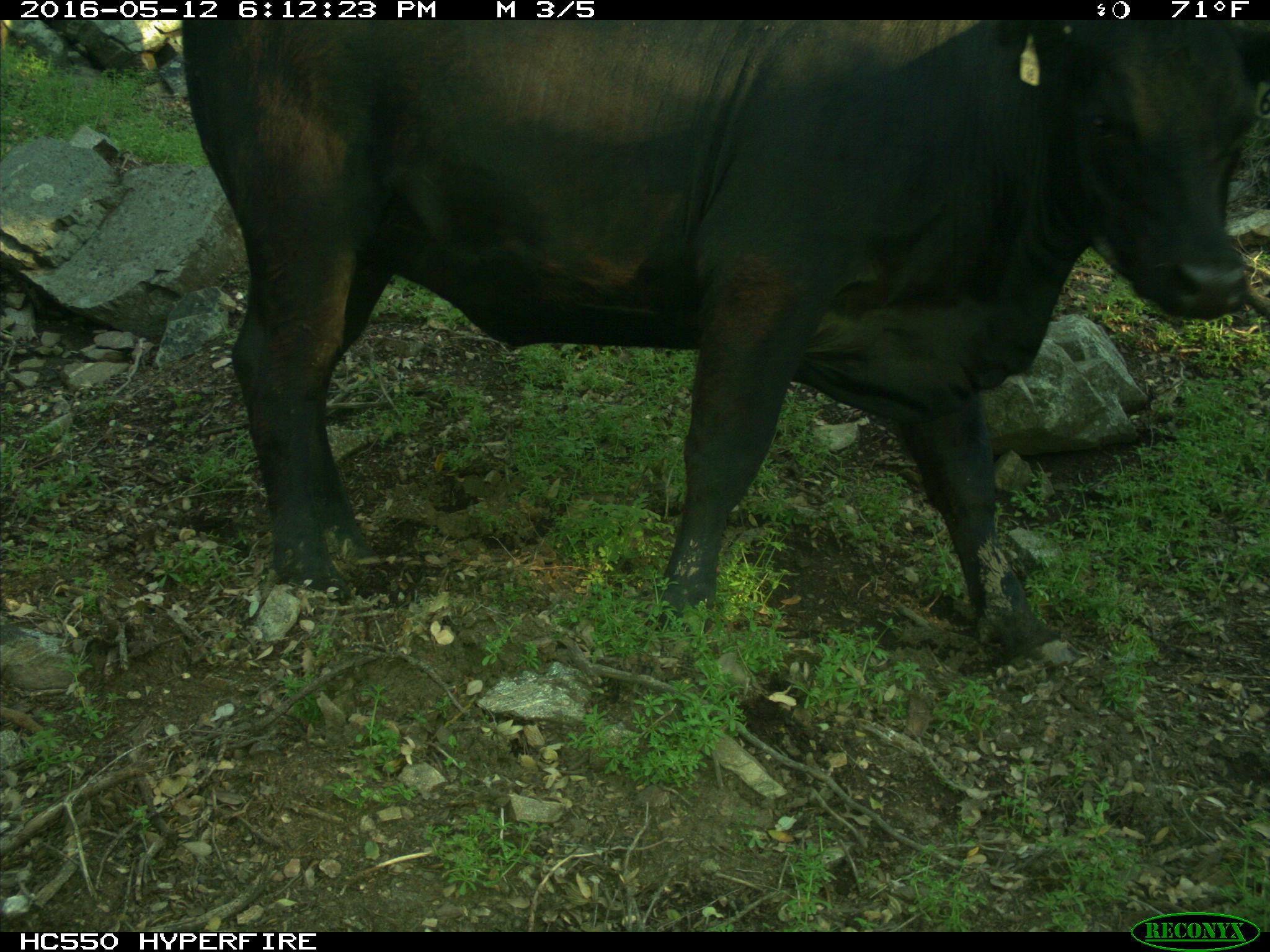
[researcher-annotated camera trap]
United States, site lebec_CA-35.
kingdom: Animalia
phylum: Chordata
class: Mammalia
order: Artiodactyla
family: Bovidae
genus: Bos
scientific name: Bos taurus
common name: domestic cow